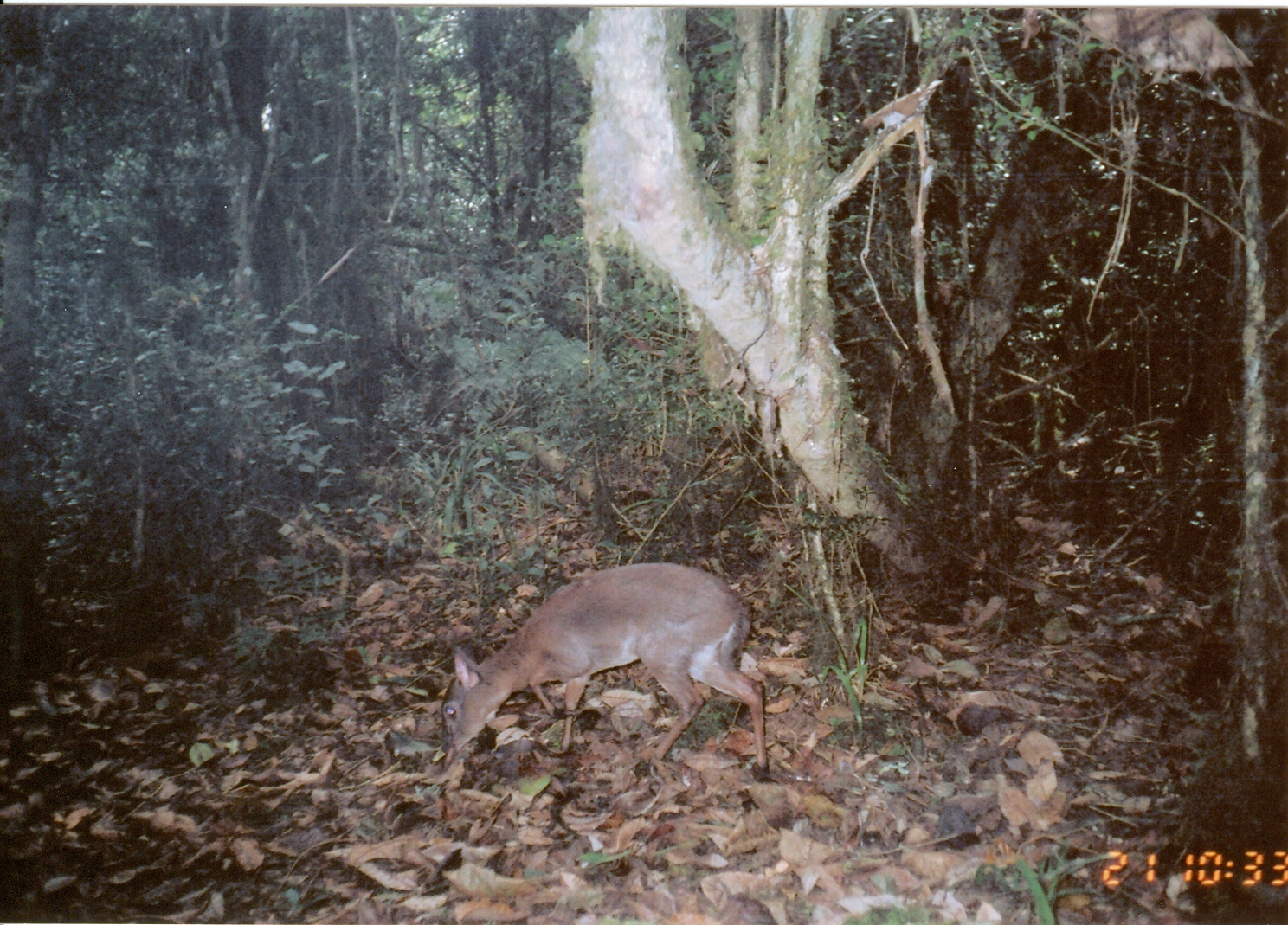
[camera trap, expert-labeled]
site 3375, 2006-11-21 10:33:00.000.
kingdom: Animalia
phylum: Chordata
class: Mammalia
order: Artiodactyla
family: Bovidae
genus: Nesotragus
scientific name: Nesotragus moschatus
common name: suni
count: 1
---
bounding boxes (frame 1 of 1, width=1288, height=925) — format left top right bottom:
nesotragus moschatus: 440 561 770 783